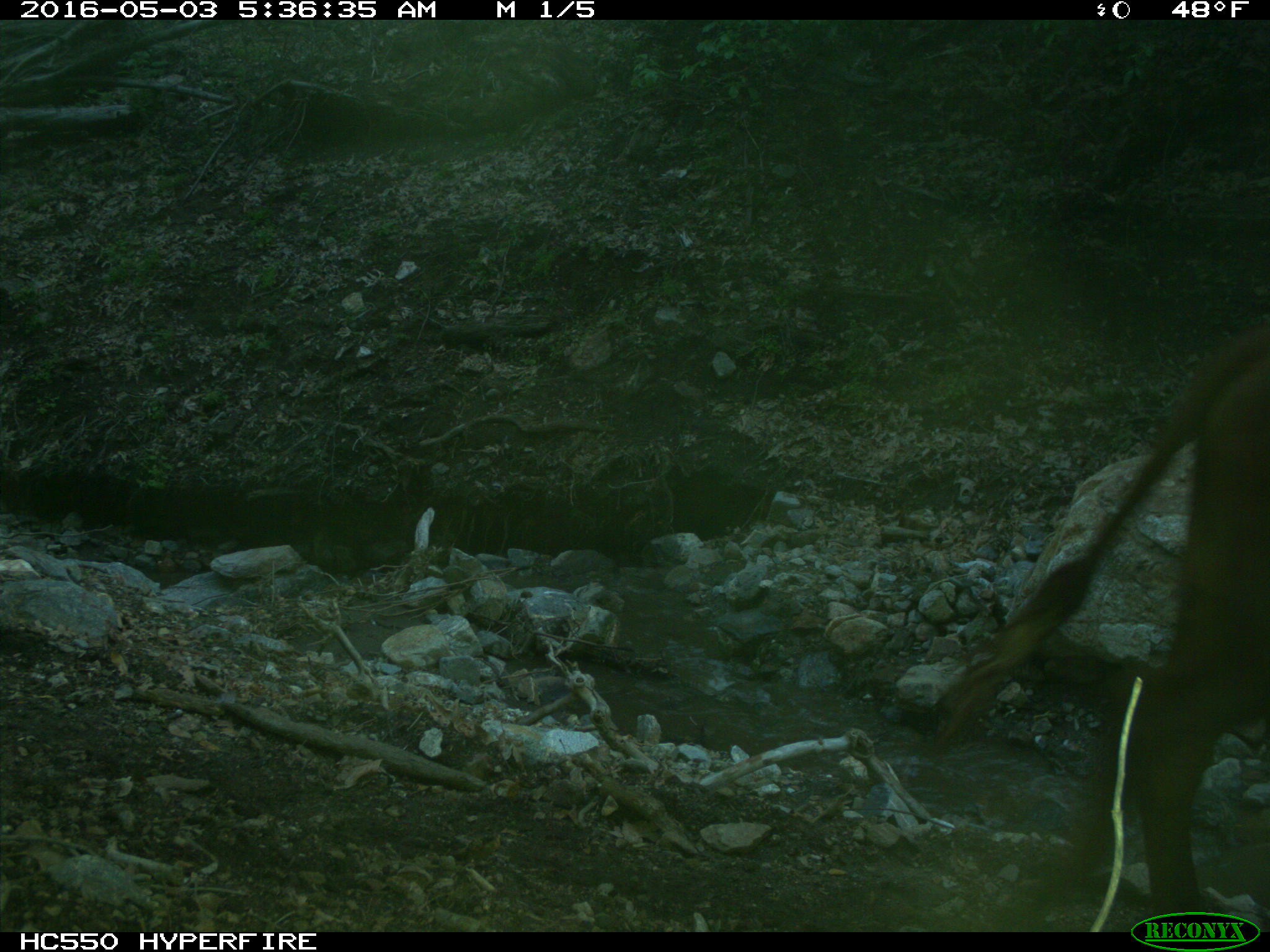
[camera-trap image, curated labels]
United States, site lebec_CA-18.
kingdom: Animalia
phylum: Chordata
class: Mammalia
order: Artiodactyla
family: Bovidae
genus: Bos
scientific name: Bos taurus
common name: domestic cow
Bos taurus (domestic cow).